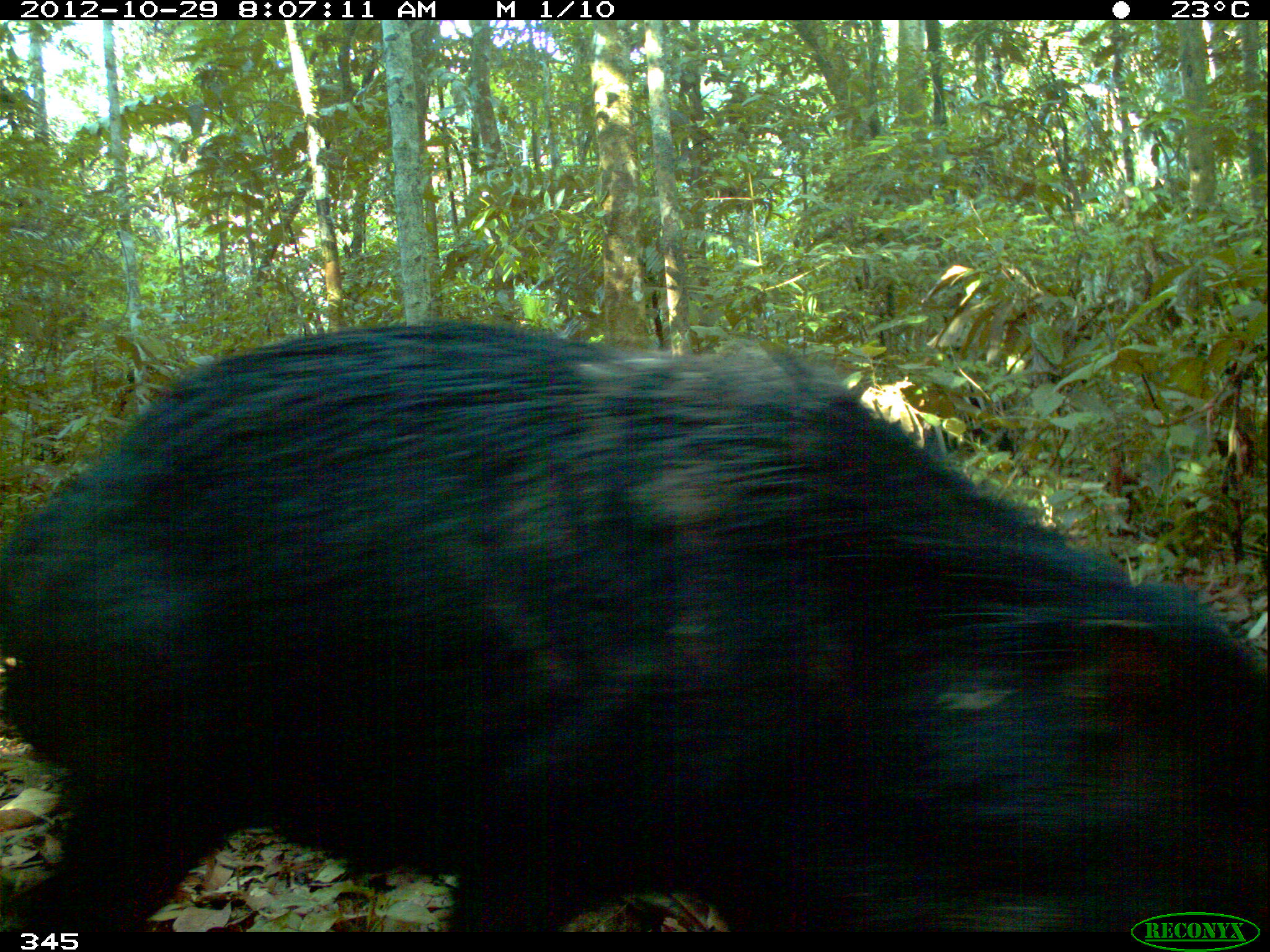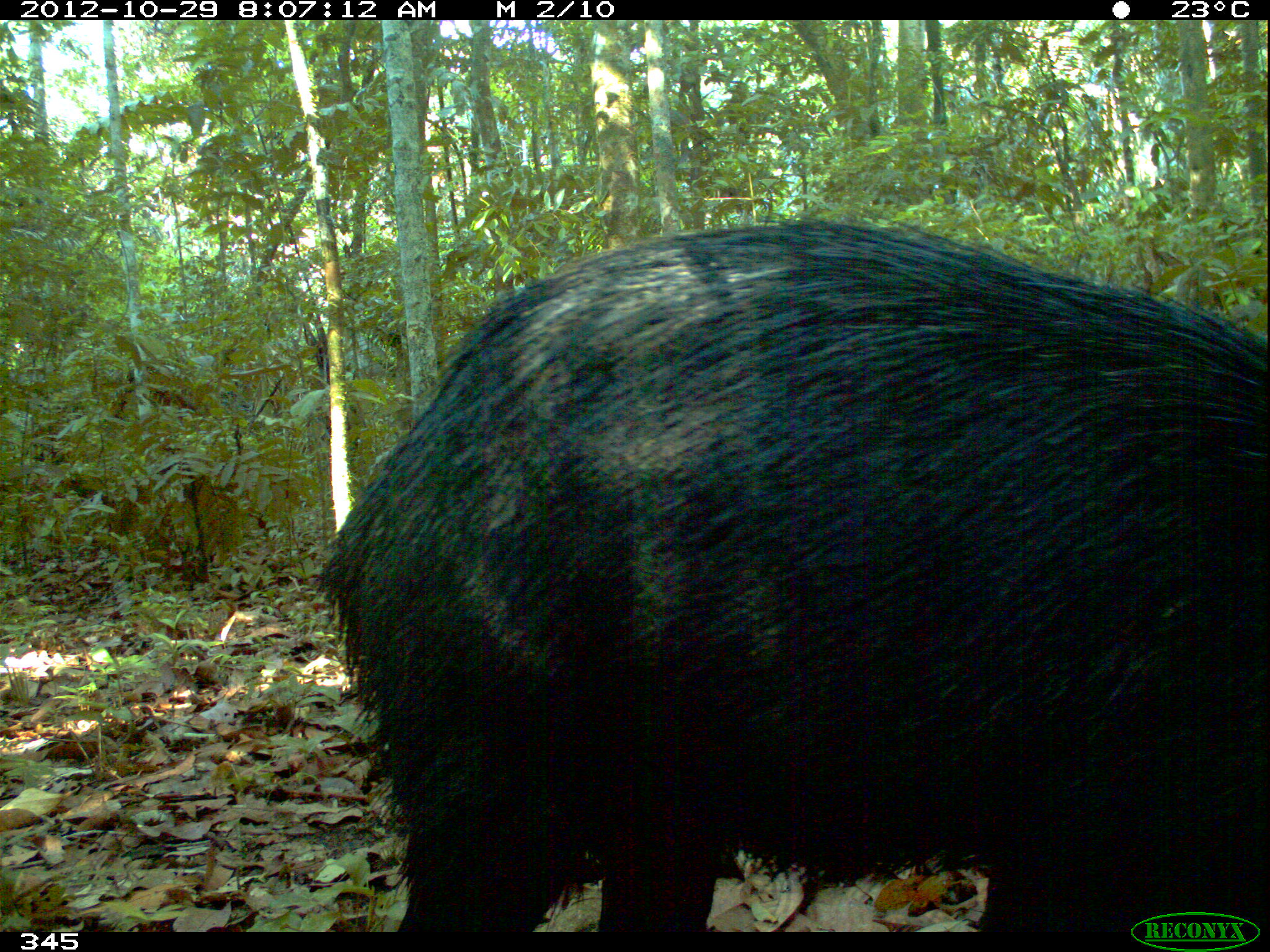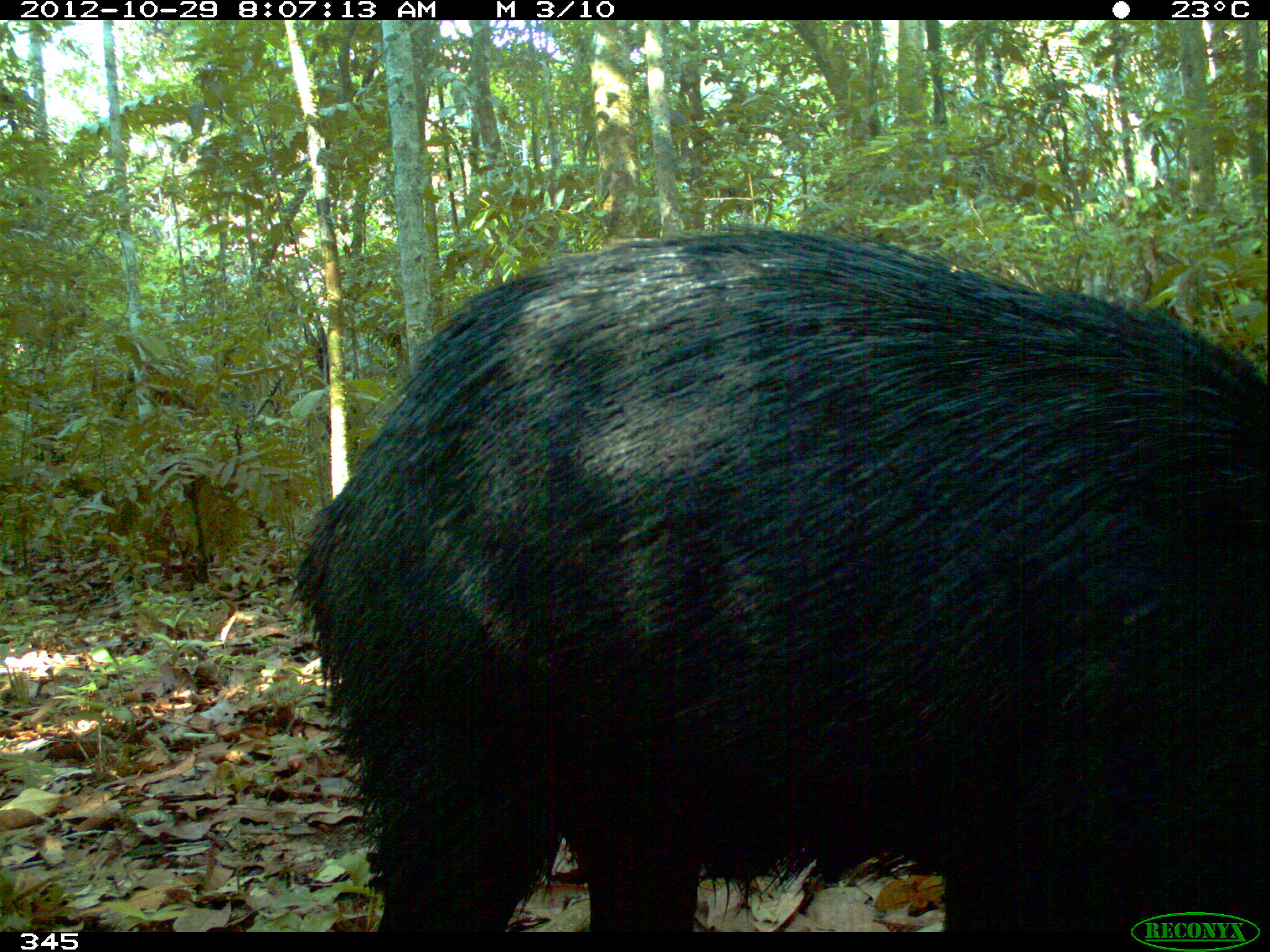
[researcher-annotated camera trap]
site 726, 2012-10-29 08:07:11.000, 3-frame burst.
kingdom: Animalia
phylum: Chordata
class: Mammalia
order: Artiodactyla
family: Tayassuidae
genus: Tayassu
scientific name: Tayassu pecari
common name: white-lipped peccary